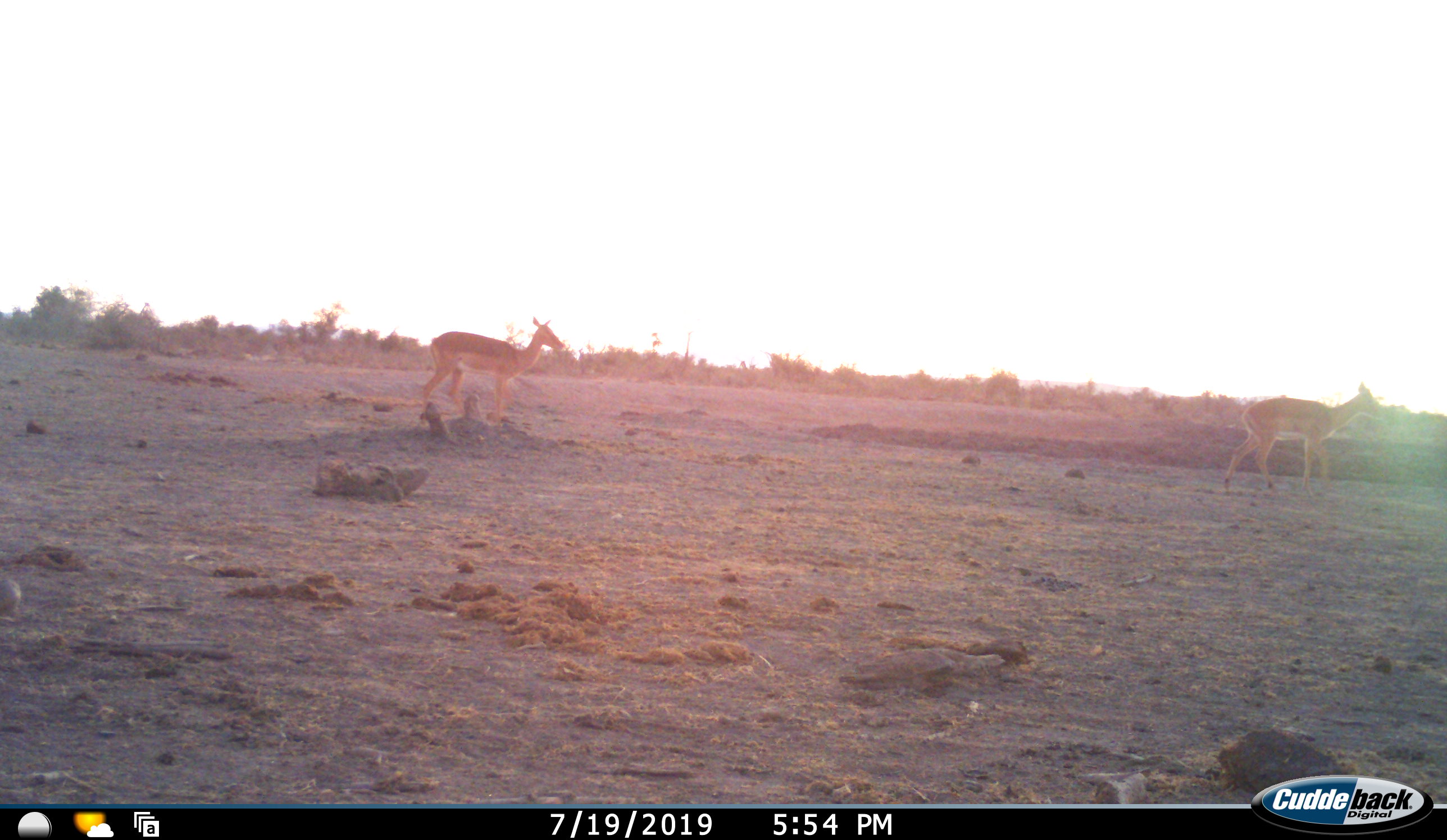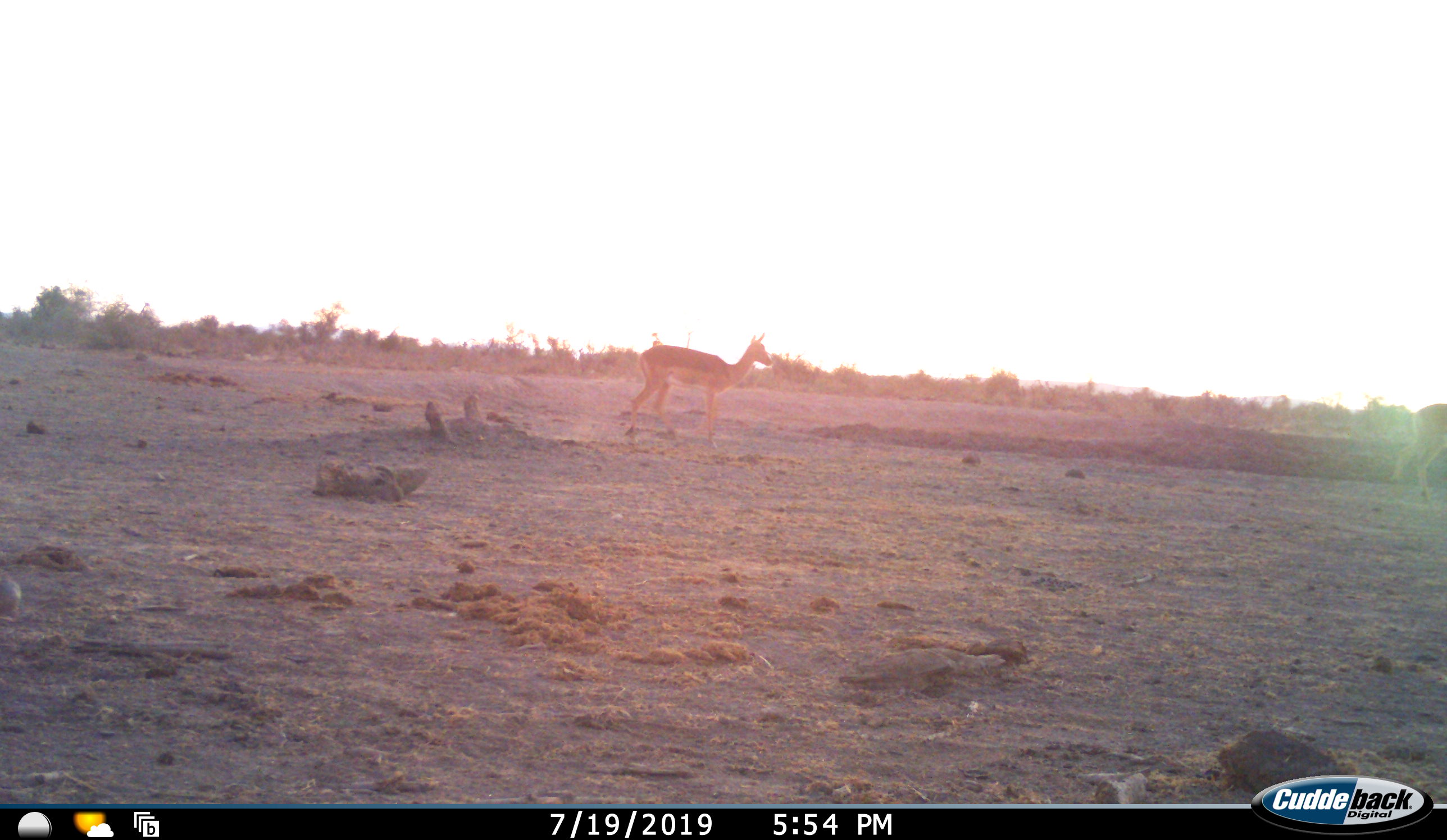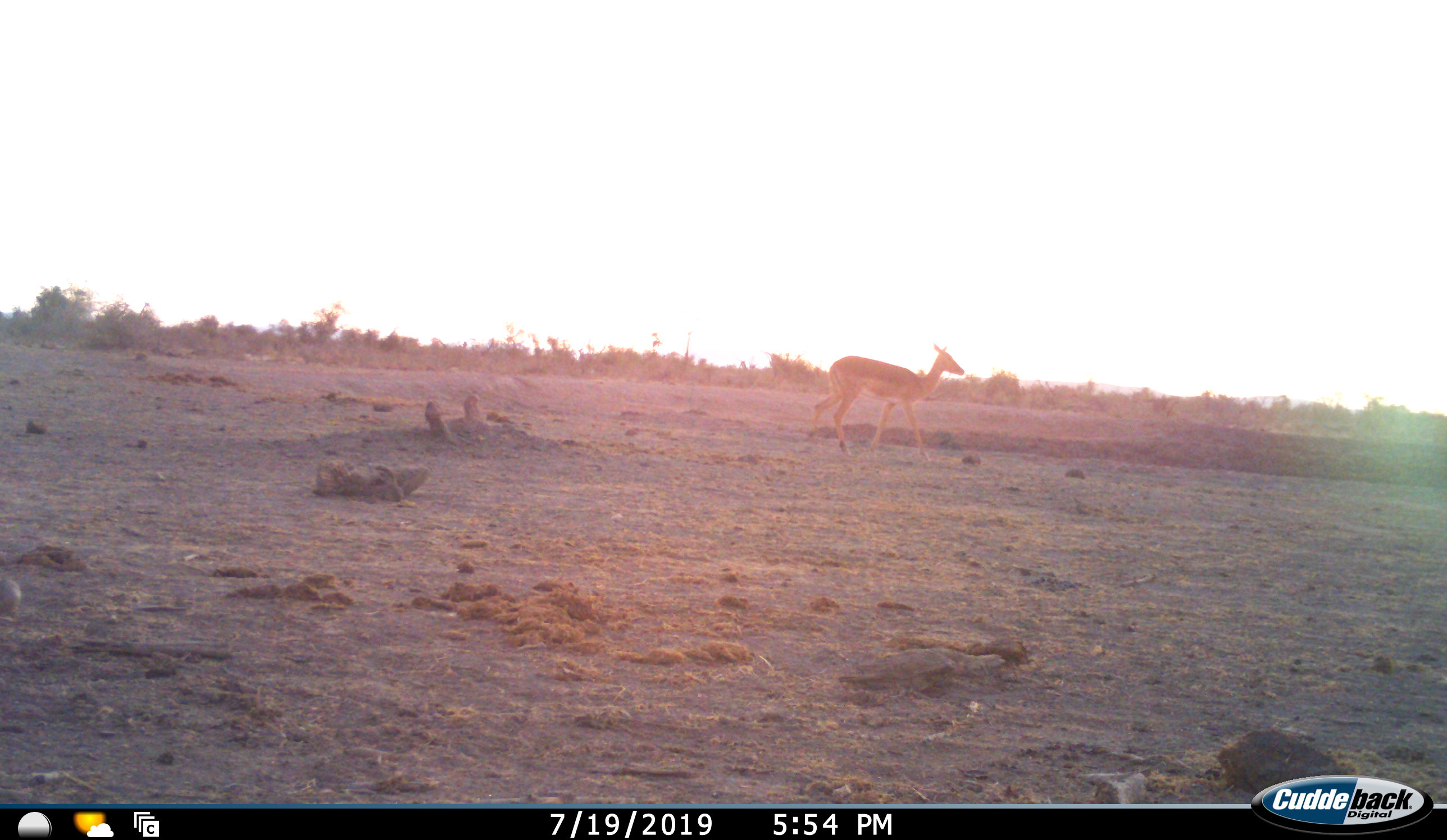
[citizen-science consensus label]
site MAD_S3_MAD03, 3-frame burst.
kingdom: Animalia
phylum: Chordata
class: Mammalia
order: Artiodactyla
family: Bovidae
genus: Aepyceros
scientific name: Aepyceros melampus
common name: impala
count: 2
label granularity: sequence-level